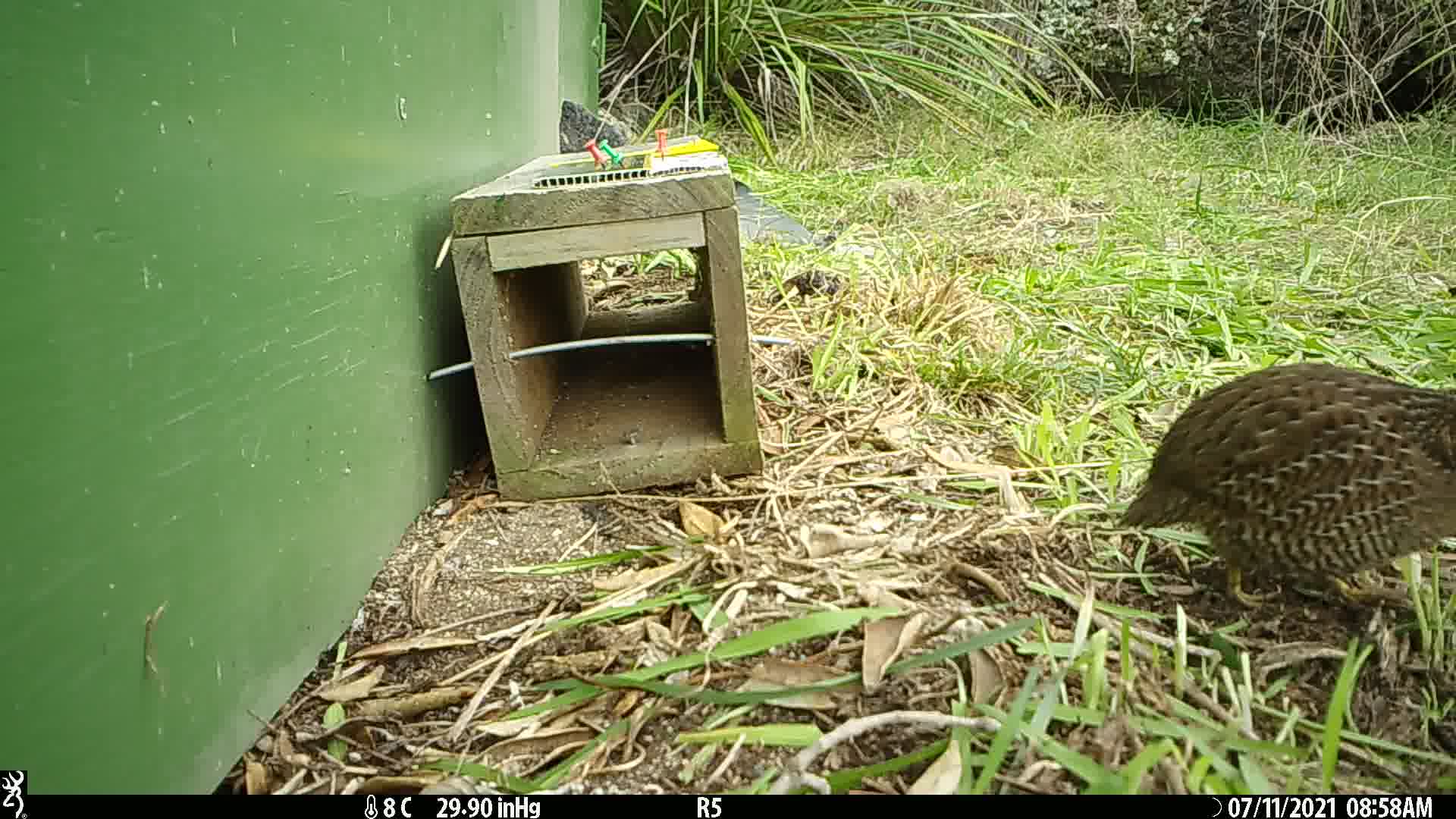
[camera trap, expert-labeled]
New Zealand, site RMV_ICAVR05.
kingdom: Animalia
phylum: Chordata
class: Aves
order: Galliformes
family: Phasianidae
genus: Synoicus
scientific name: Synoicus ypsilophorus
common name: brown quail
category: quail brown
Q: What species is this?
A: Quail brown (brown quail) (Synoicus ypsilophorus).